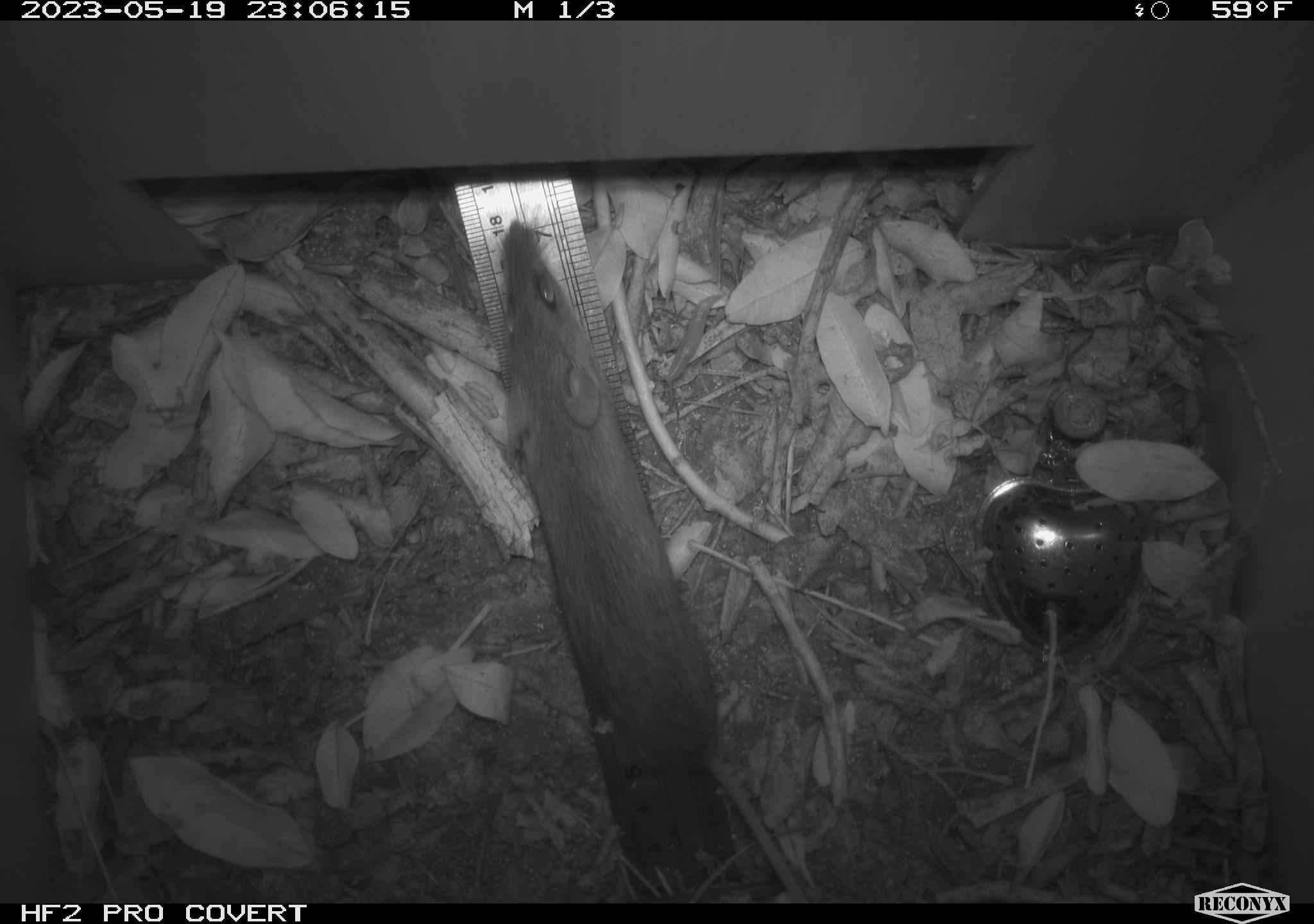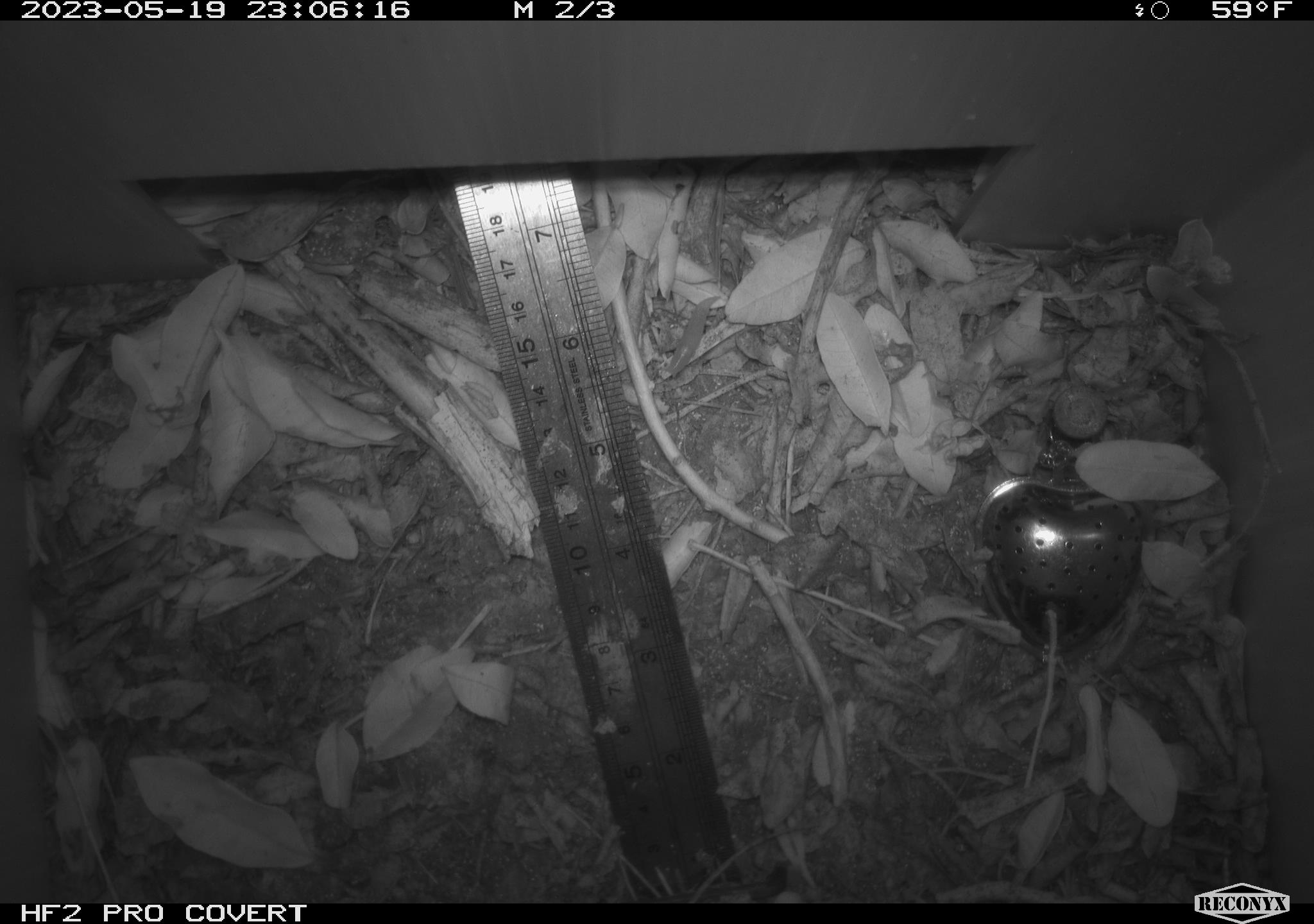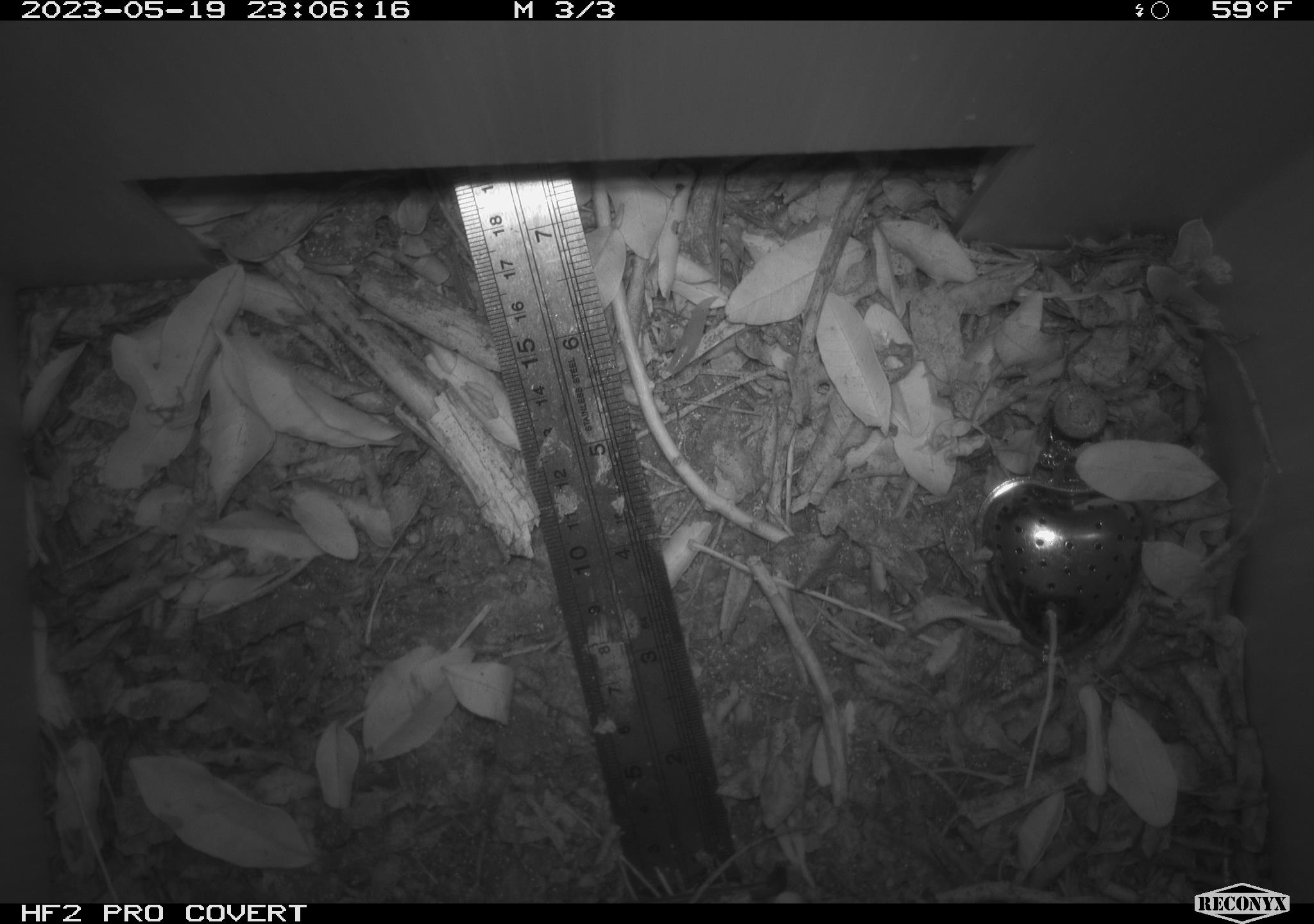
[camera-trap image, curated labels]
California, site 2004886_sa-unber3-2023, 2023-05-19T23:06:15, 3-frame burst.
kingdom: Animalia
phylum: Chordata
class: Mammalia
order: Rodentia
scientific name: Rodentia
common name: mouse species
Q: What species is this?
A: Mouse species (Rodentia).